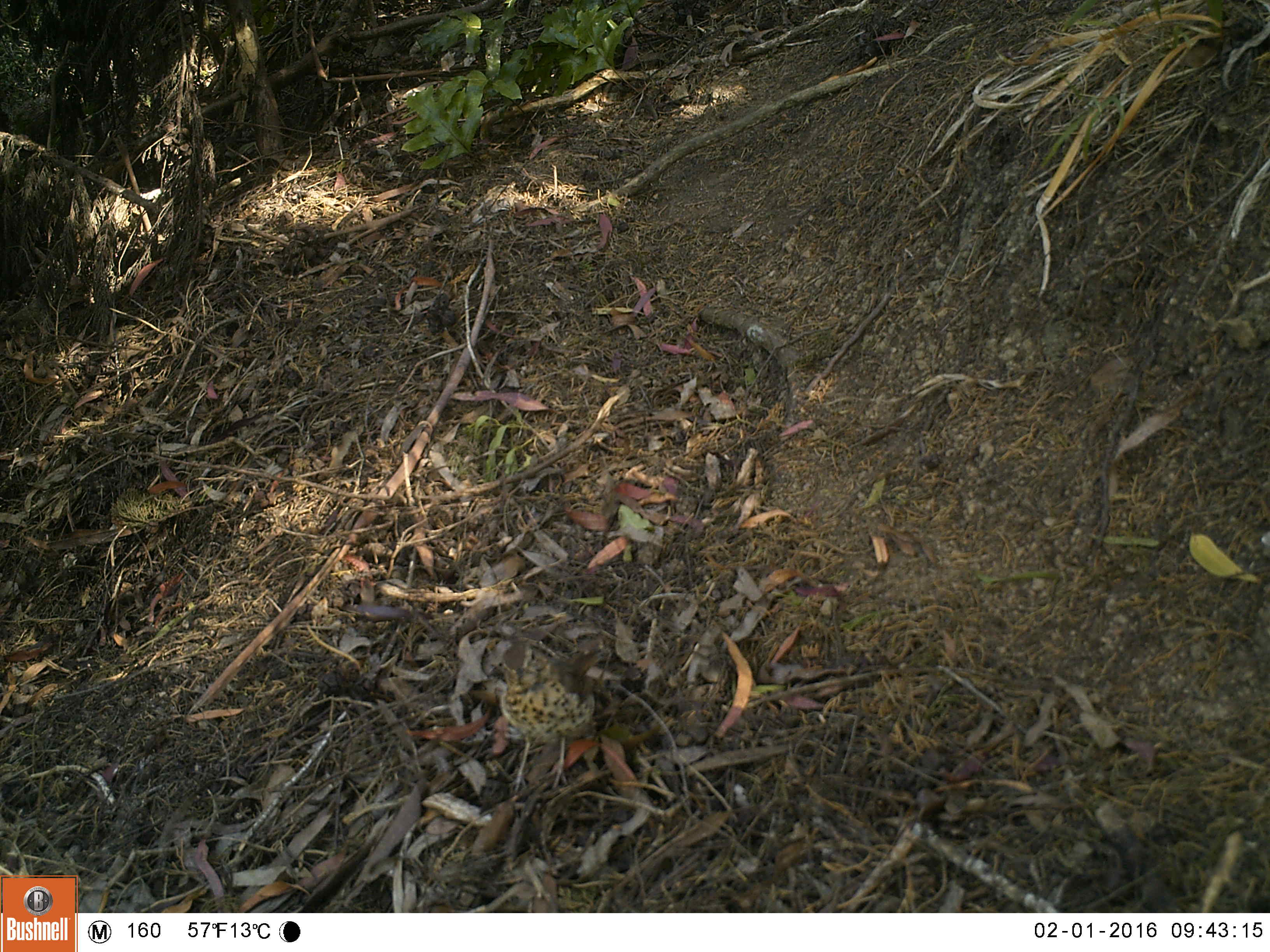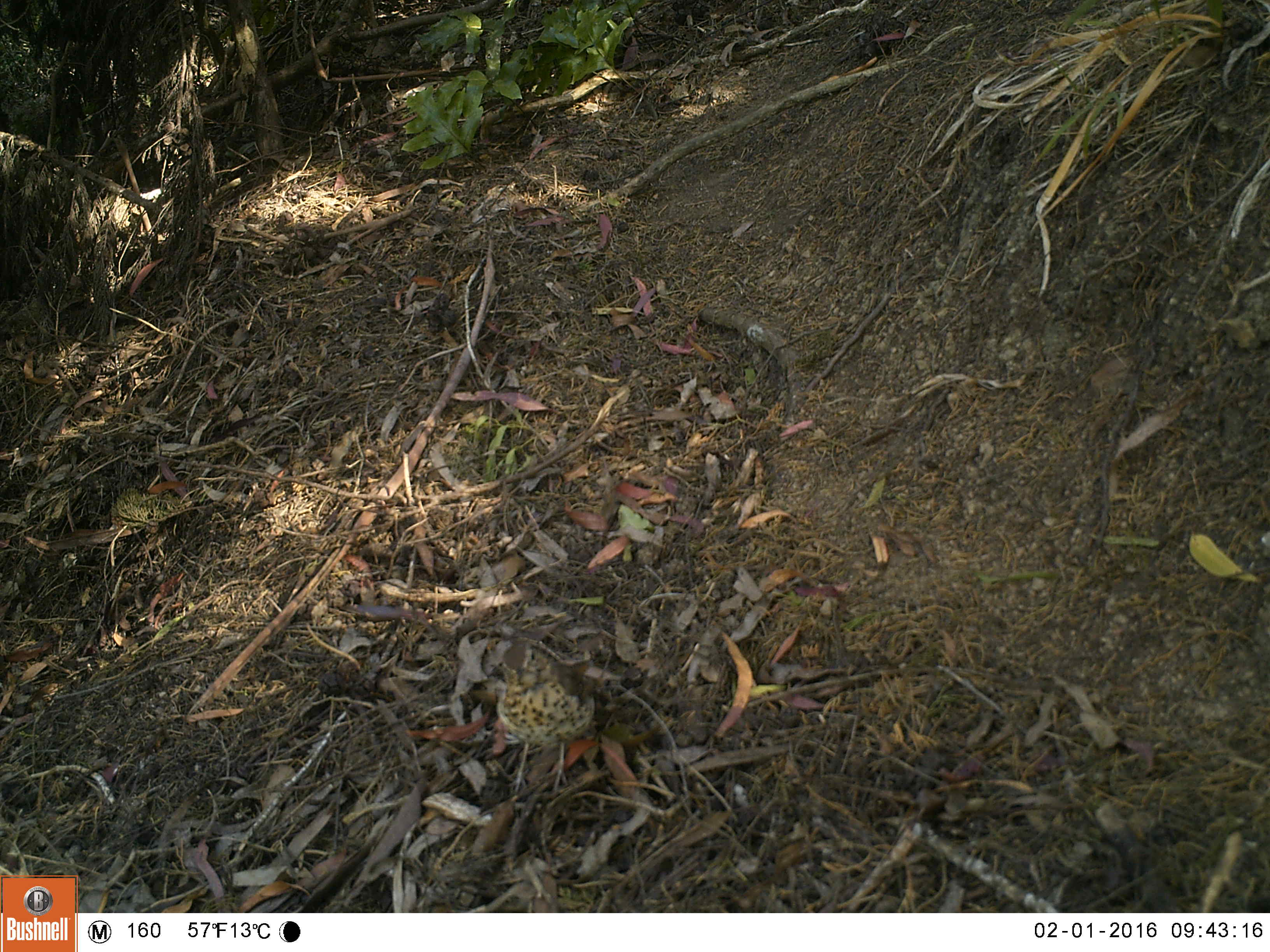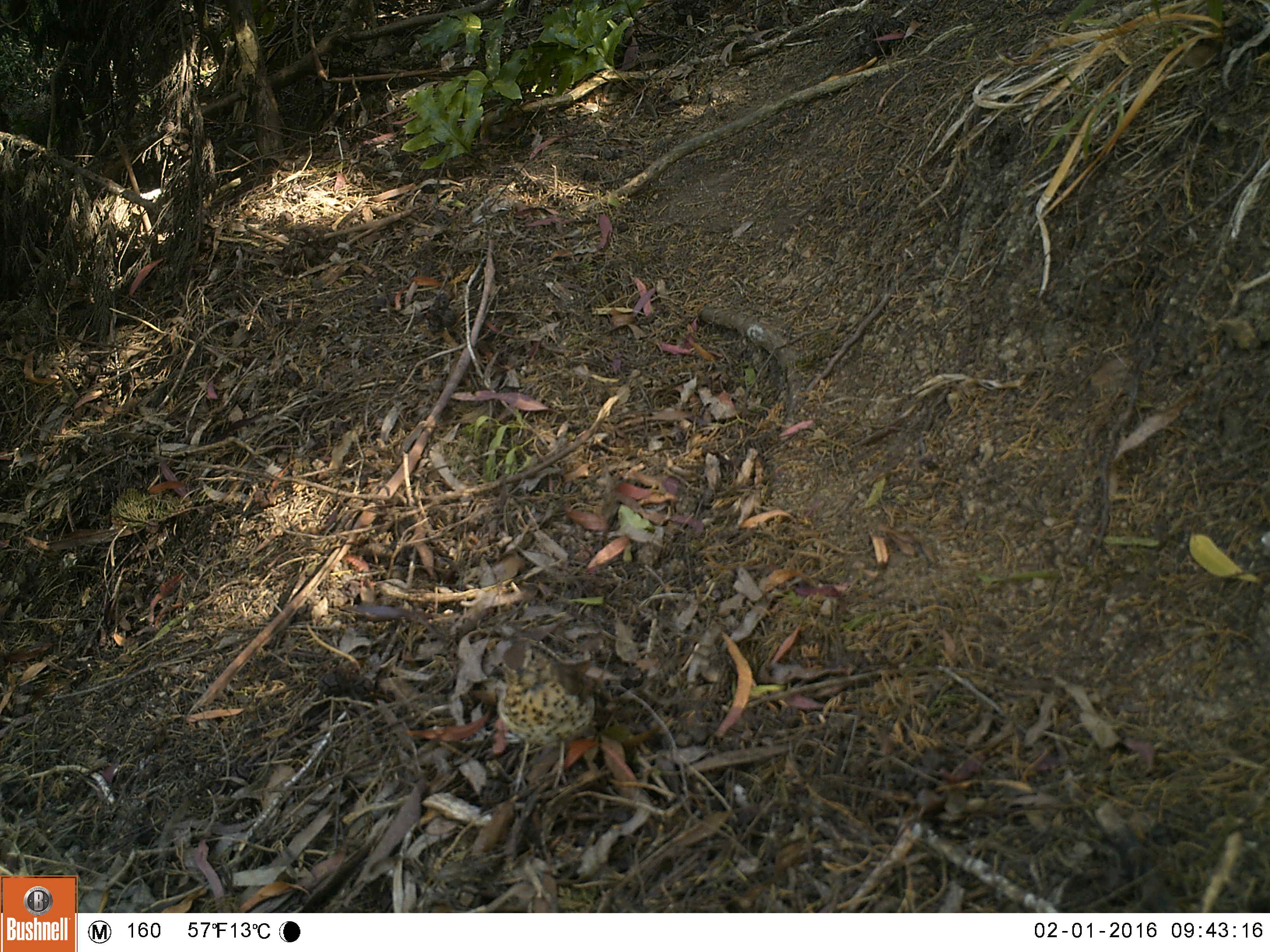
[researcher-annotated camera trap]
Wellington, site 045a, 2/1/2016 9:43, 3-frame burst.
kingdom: Animalia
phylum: Chordata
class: Aves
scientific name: Aves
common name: bird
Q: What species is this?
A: Bird (Aves).